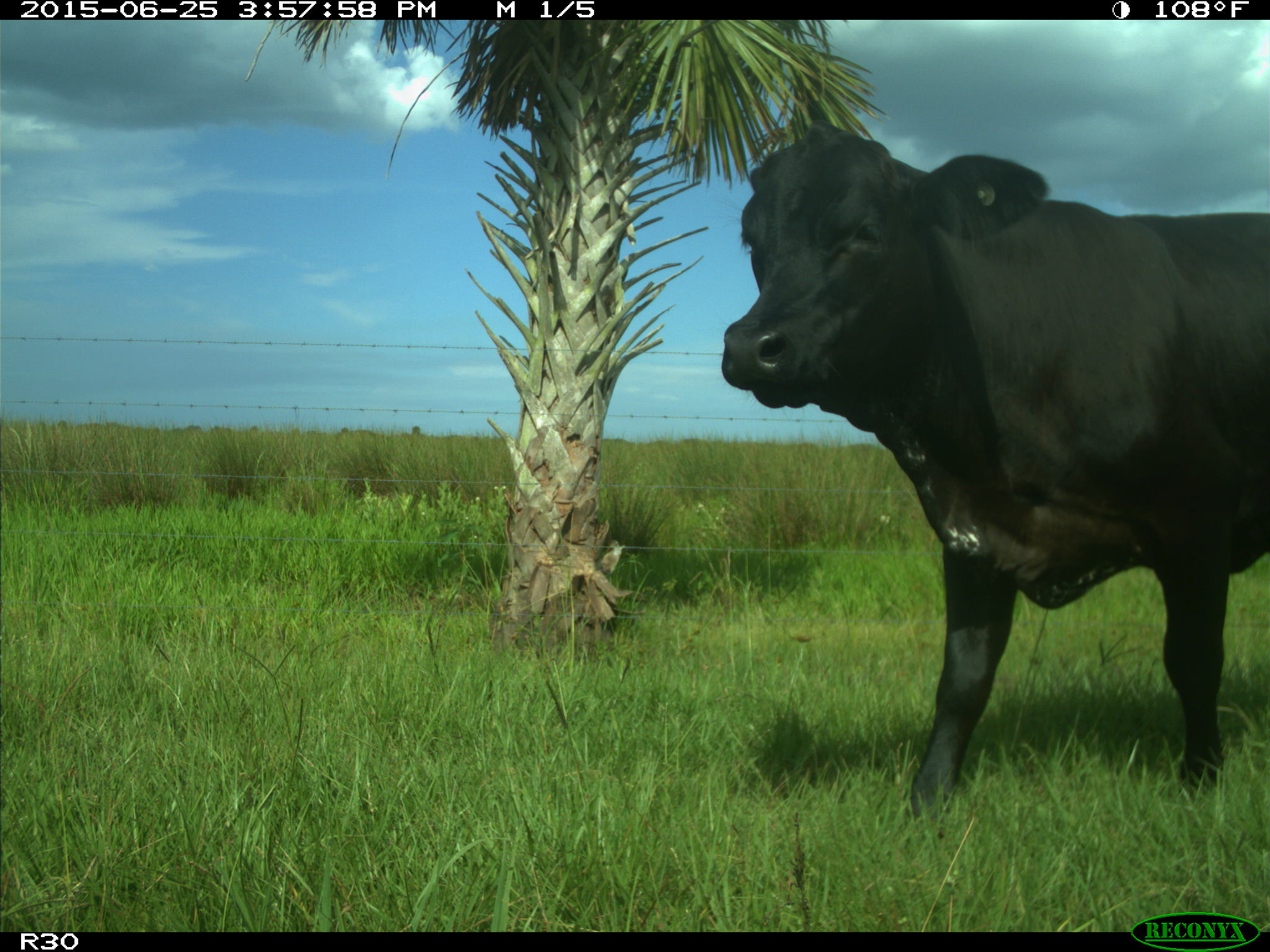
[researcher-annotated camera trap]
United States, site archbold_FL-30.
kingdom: Animalia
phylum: Chordata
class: Mammalia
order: Artiodactyla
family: Bovidae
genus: Bos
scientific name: Bos taurus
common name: domestic cow